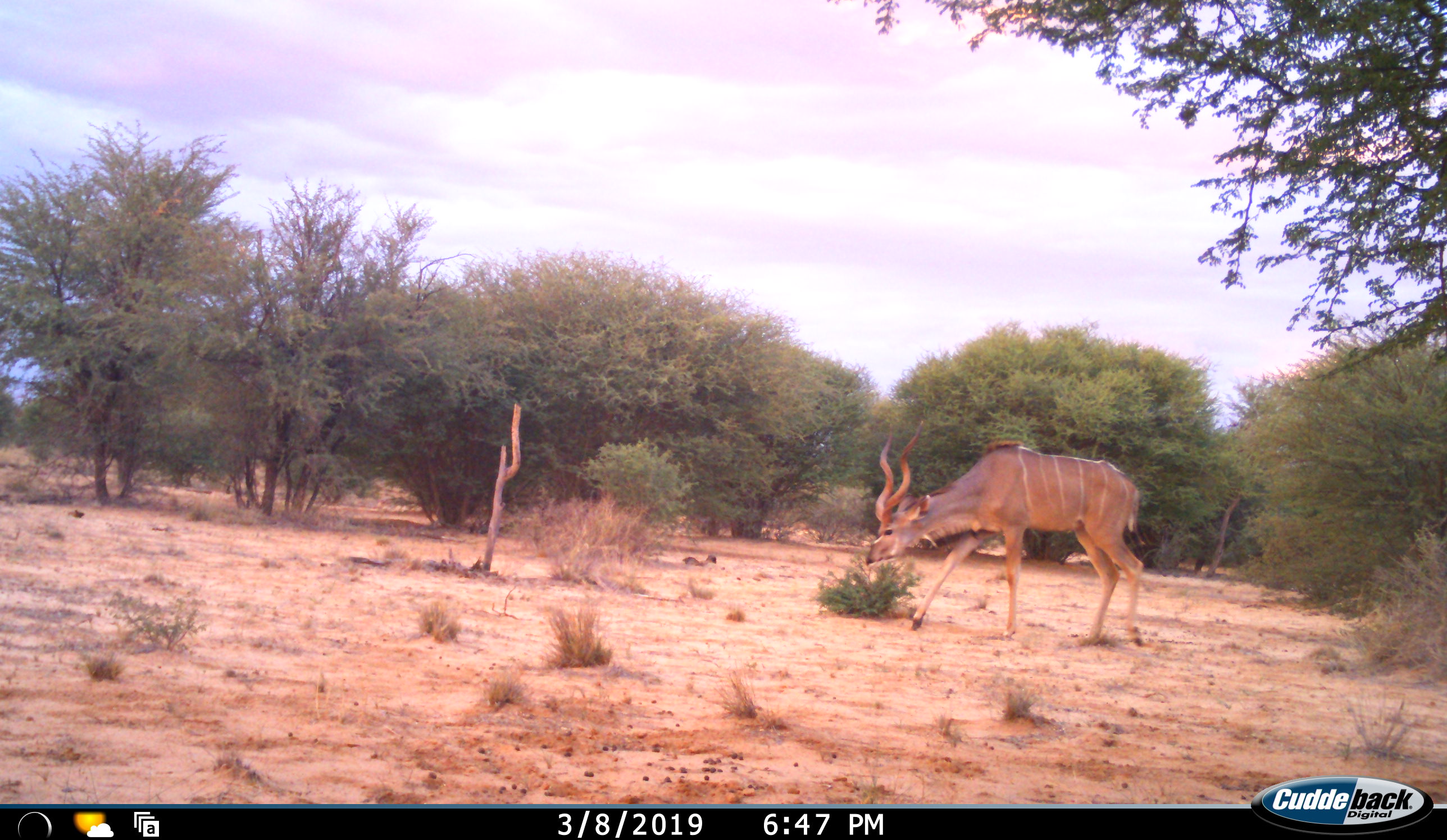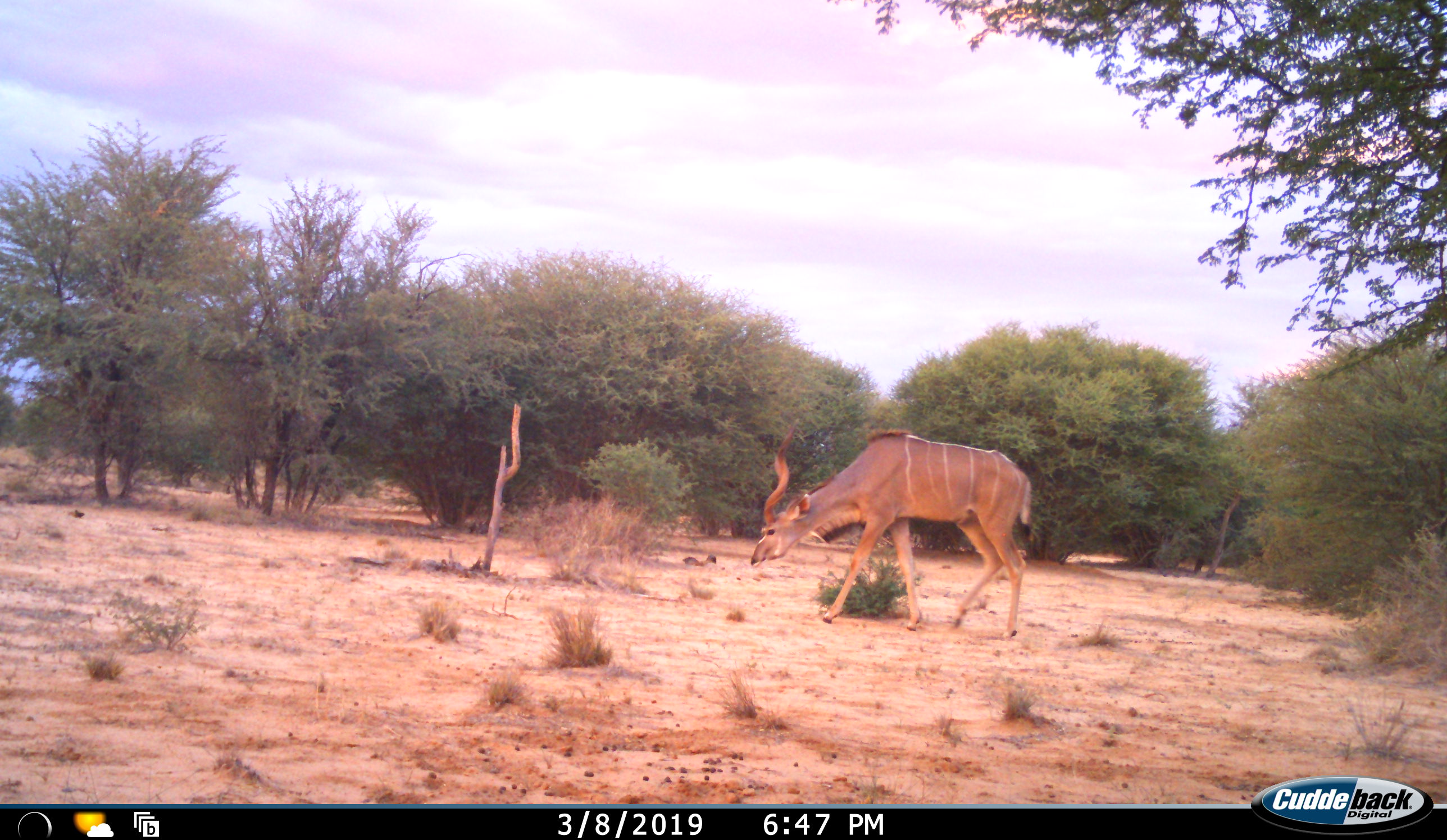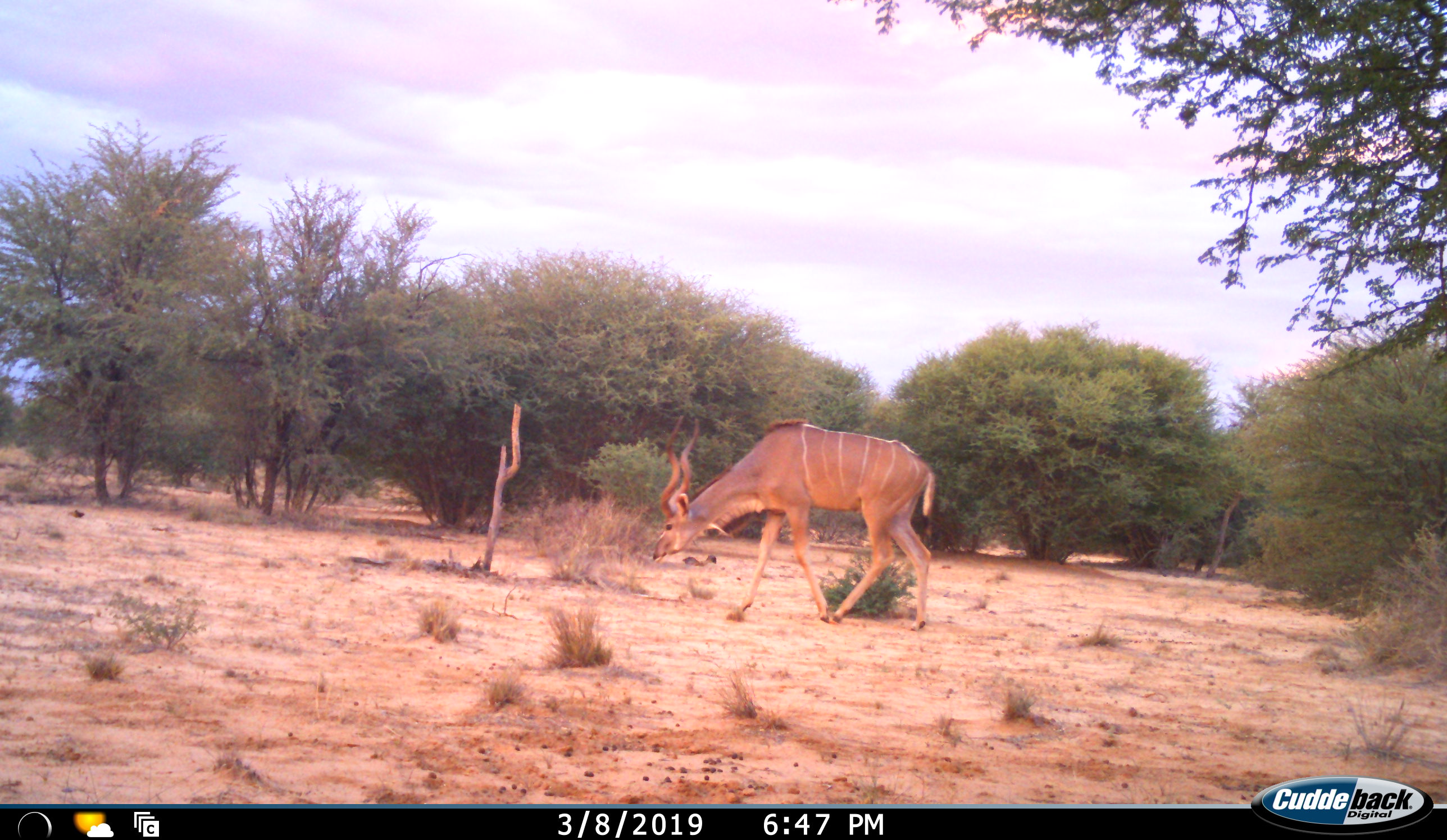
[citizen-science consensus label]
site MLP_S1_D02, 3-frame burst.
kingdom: Animalia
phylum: Chordata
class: Mammalia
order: Artiodactyla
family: Bovidae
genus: Tragelaphus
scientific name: Tragelaphus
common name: kudu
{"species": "kudu (Tragelaphus)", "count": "1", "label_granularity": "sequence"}